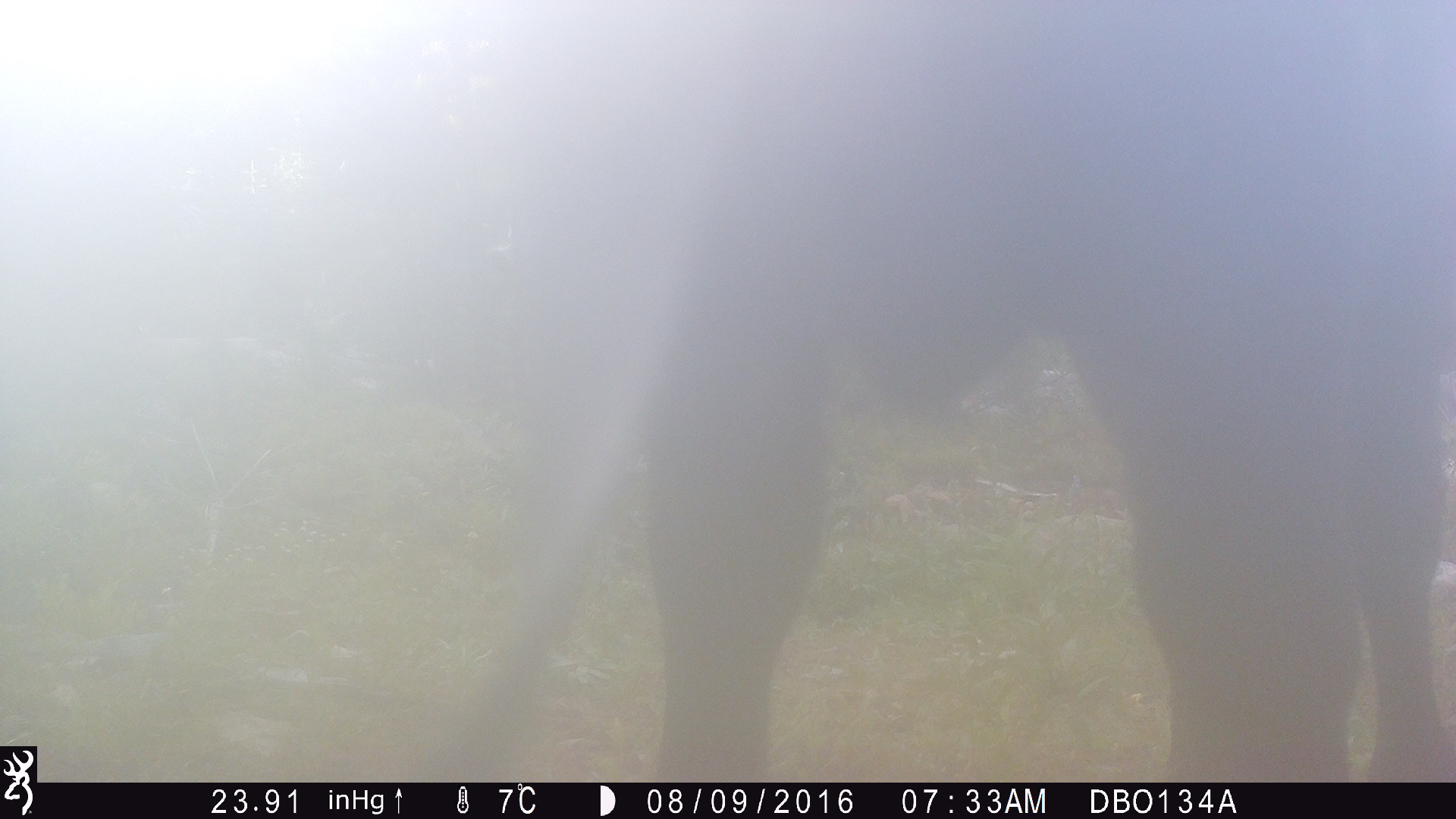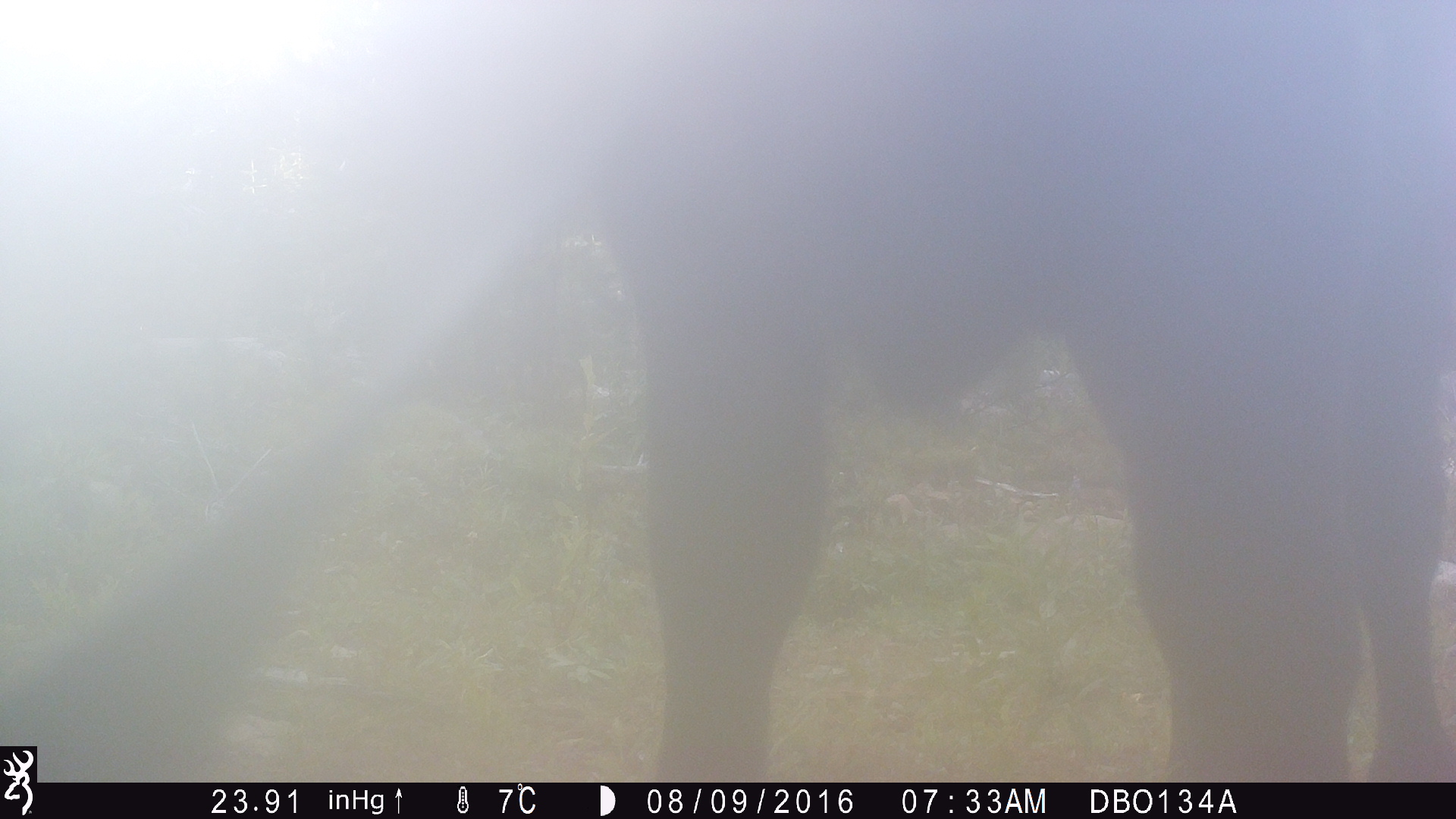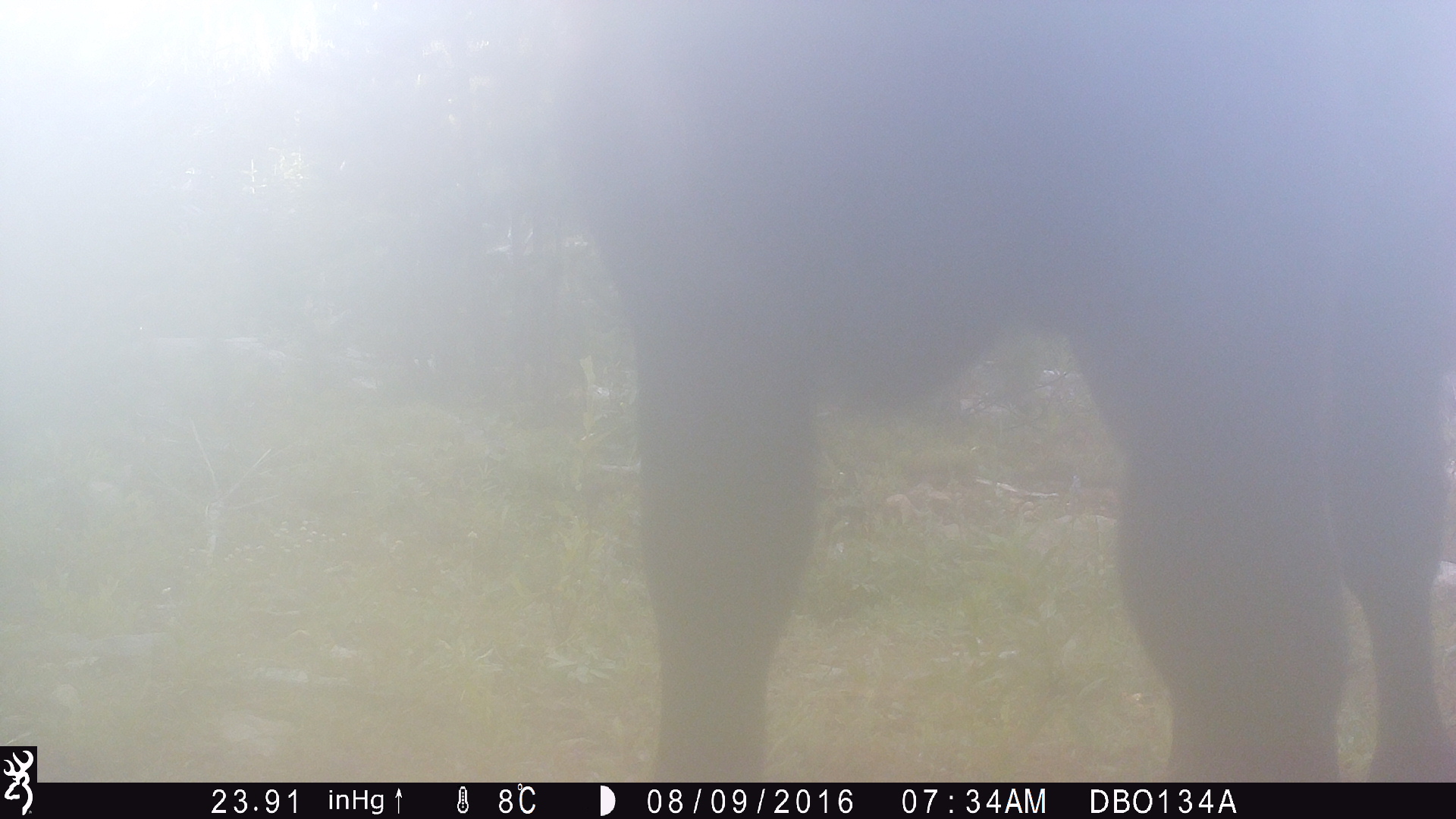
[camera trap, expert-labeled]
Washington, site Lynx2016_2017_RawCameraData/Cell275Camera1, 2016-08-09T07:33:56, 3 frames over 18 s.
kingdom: Animalia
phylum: Chordata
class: Mammalia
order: Artiodactyla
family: Bovidae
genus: Bos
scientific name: Bos taurus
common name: domestic cattle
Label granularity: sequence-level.